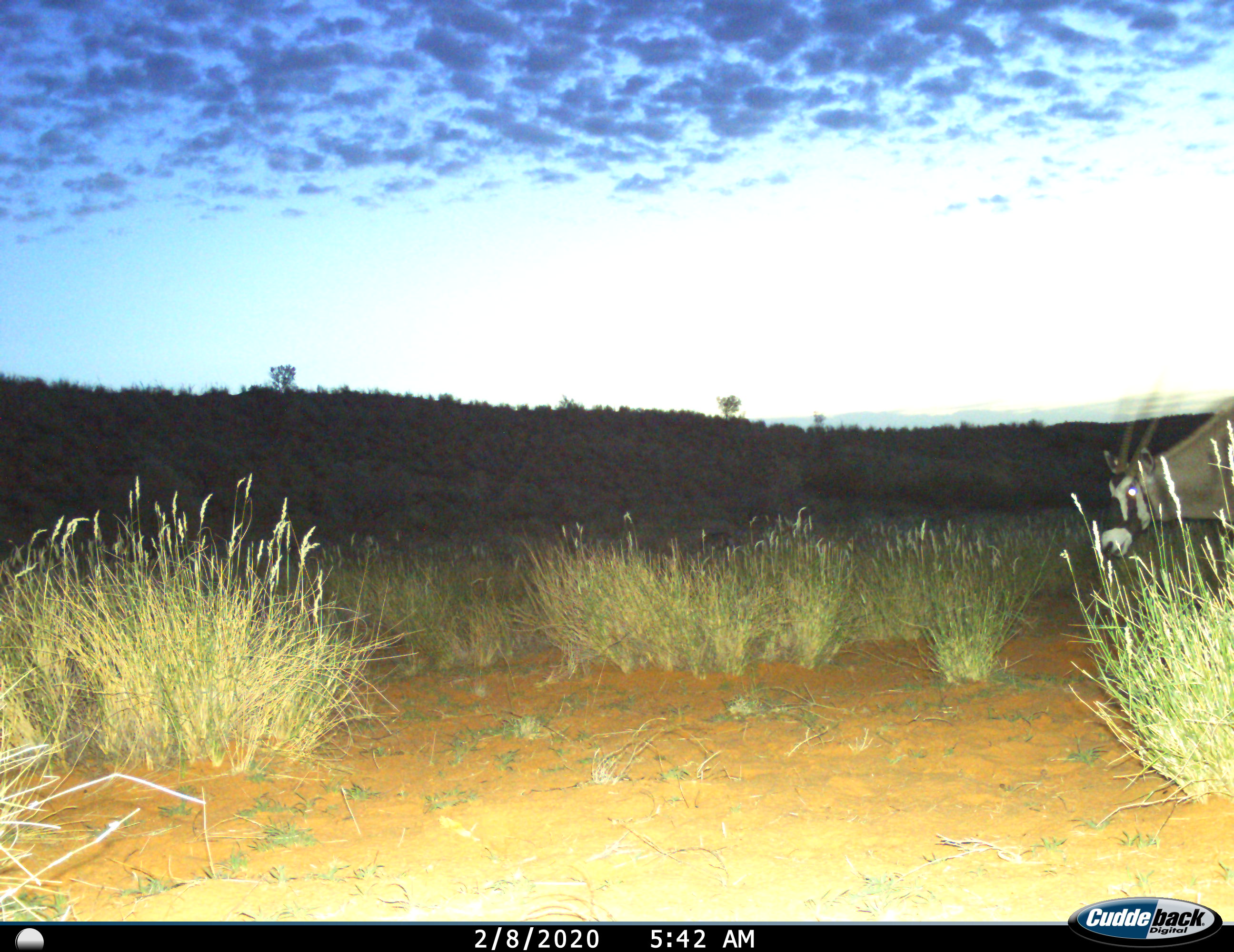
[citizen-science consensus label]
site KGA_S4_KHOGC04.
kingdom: Animalia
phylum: Chordata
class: Mammalia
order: Artiodactyla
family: Bovidae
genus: Oryx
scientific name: Oryx gazella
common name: gemsbok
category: oryx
Oryx (gemsbok) (Oryx gazella), count 1. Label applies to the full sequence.